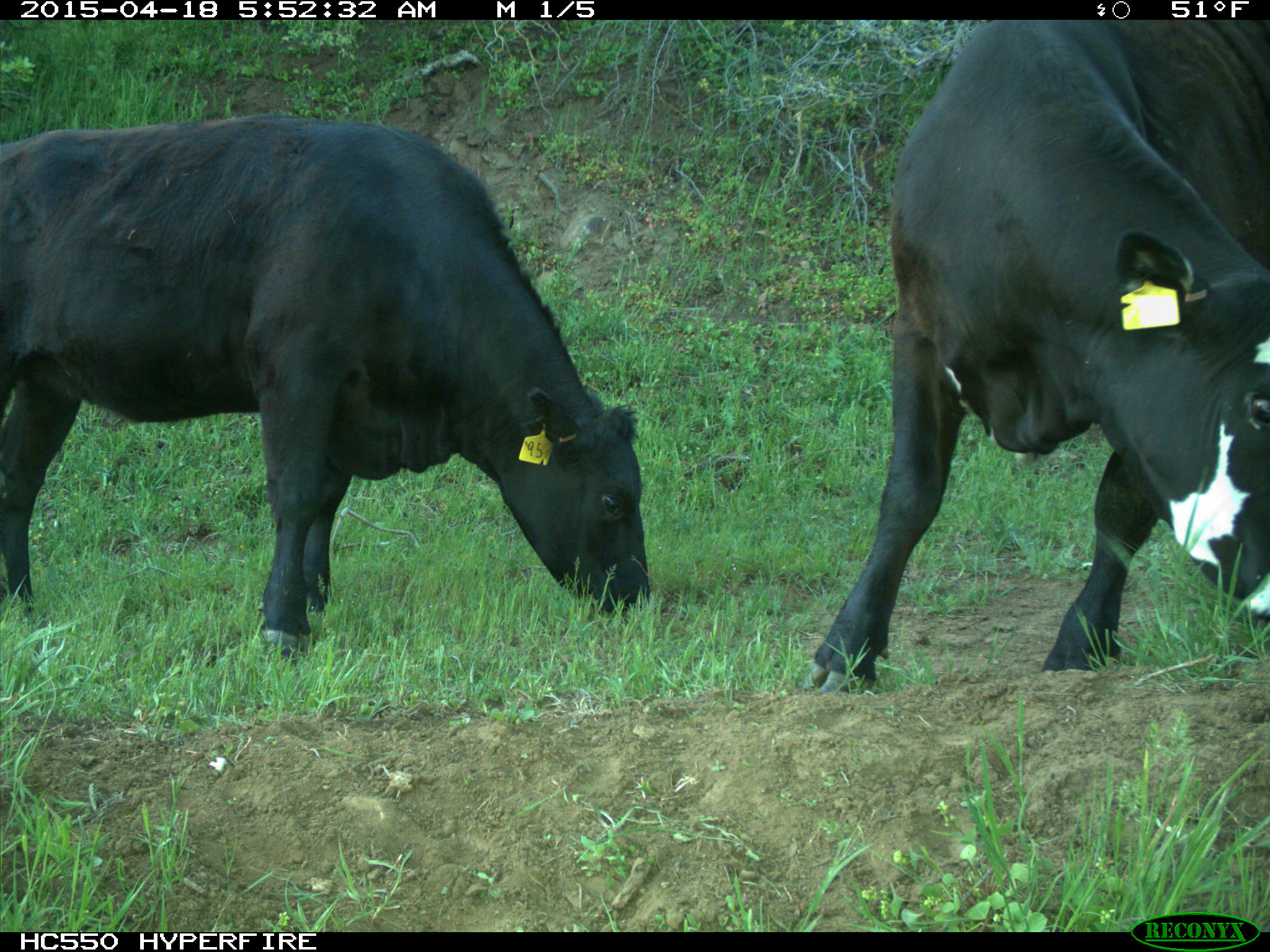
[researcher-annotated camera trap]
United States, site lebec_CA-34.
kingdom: Animalia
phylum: Chordata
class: Mammalia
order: Artiodactyla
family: Bovidae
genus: Bos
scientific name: Bos taurus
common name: domestic cow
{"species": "Bos taurus (domestic cow)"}